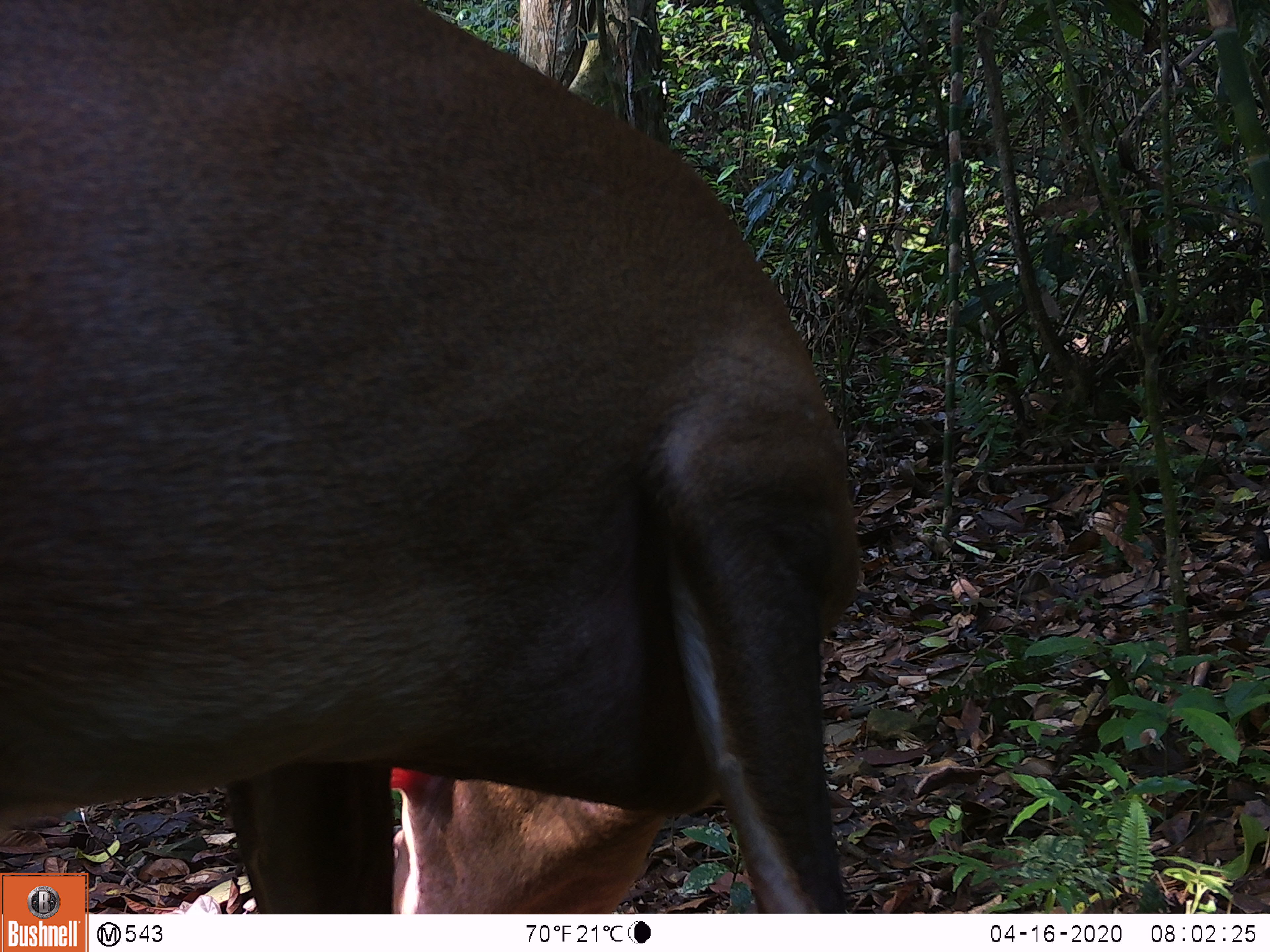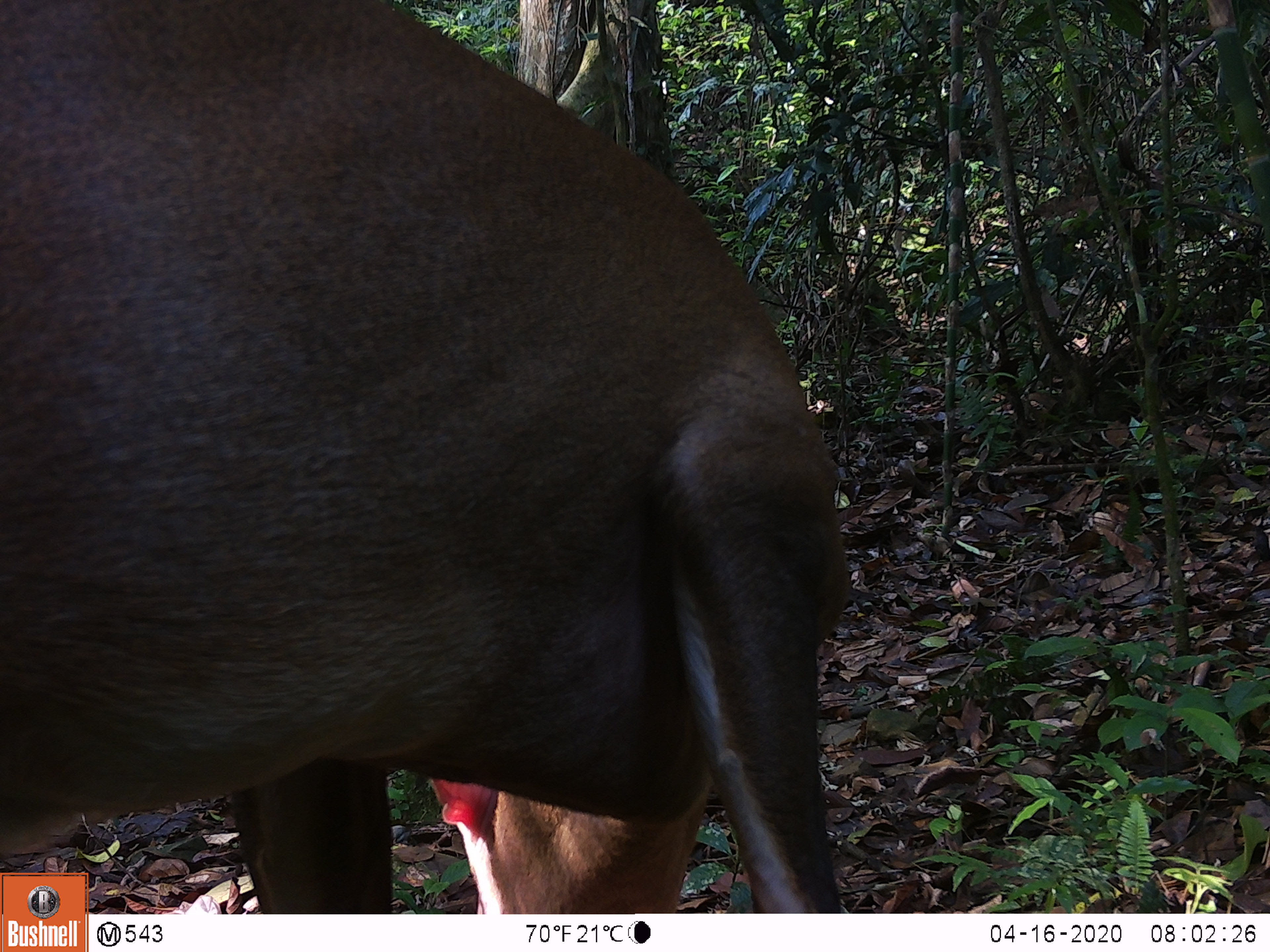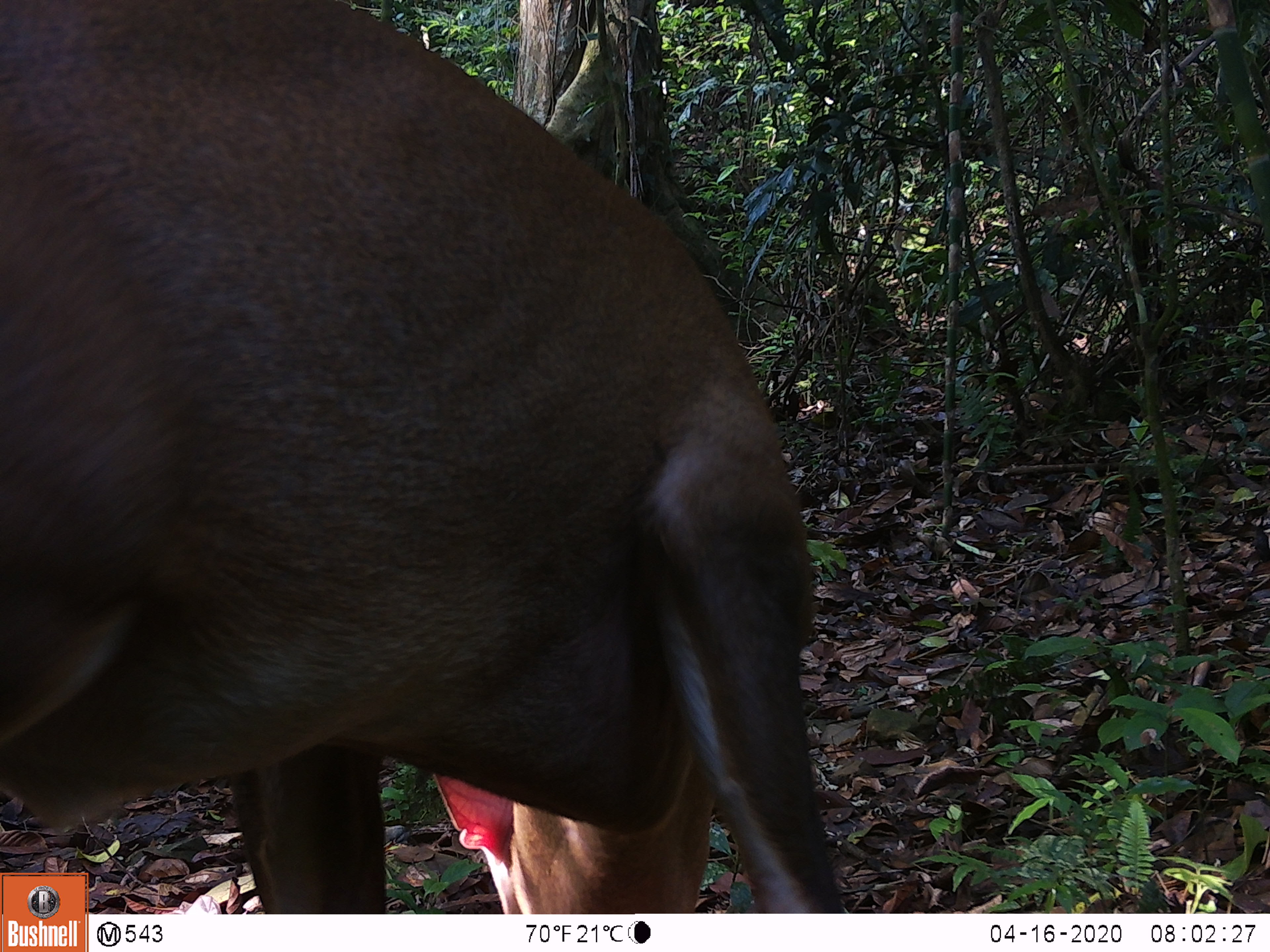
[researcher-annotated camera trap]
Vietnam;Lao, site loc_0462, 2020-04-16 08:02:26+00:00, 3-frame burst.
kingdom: Animalia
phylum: Chordata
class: Mammalia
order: Artiodactyla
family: Cervidae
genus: Muntiacus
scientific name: Muntiacus vuquangensis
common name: large-antlered muntjac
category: large antlered muntjac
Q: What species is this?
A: Large antlered muntjac (large-antlered muntjac) (Muntiacus vuquangensis).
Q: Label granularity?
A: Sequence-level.